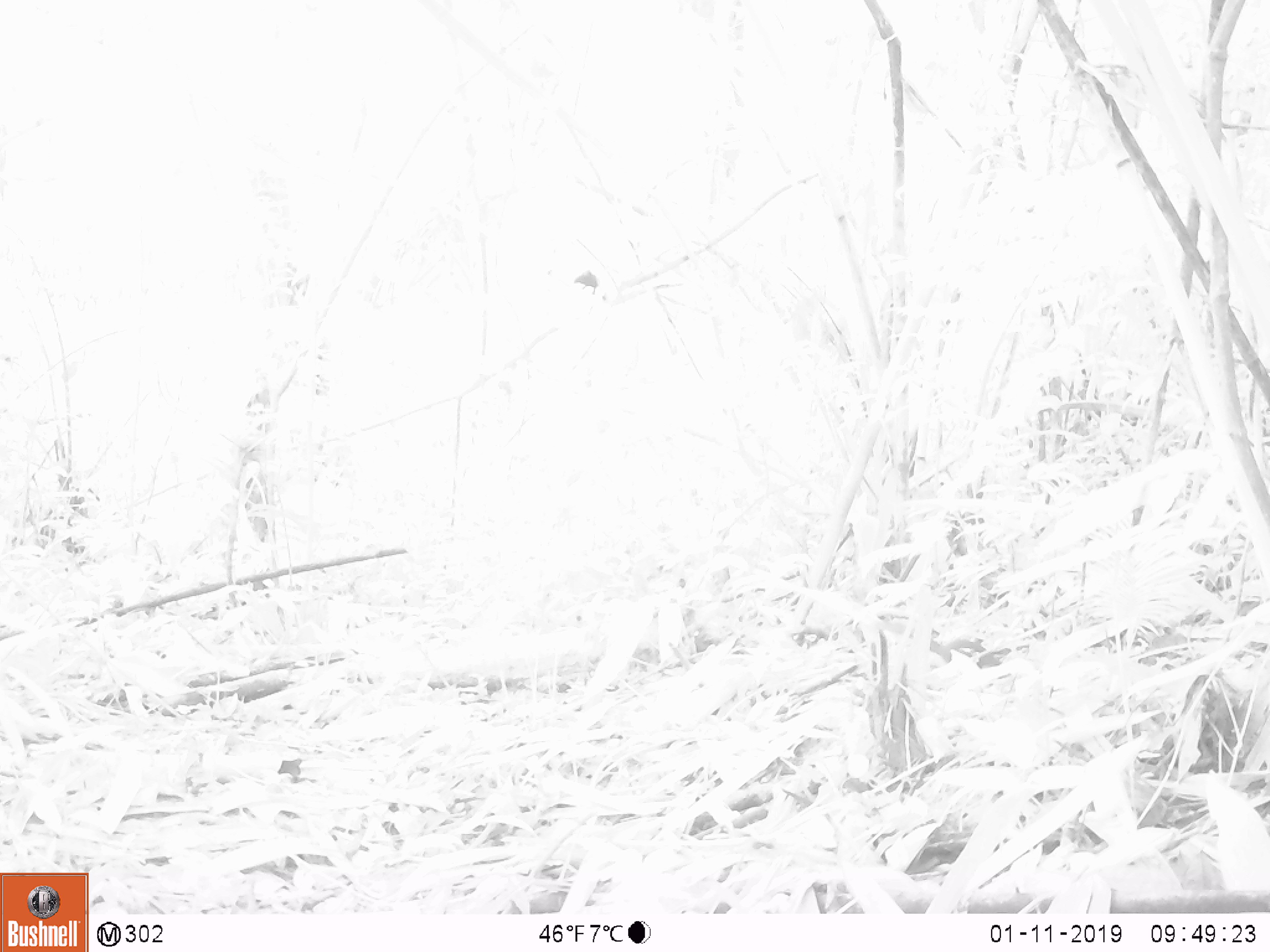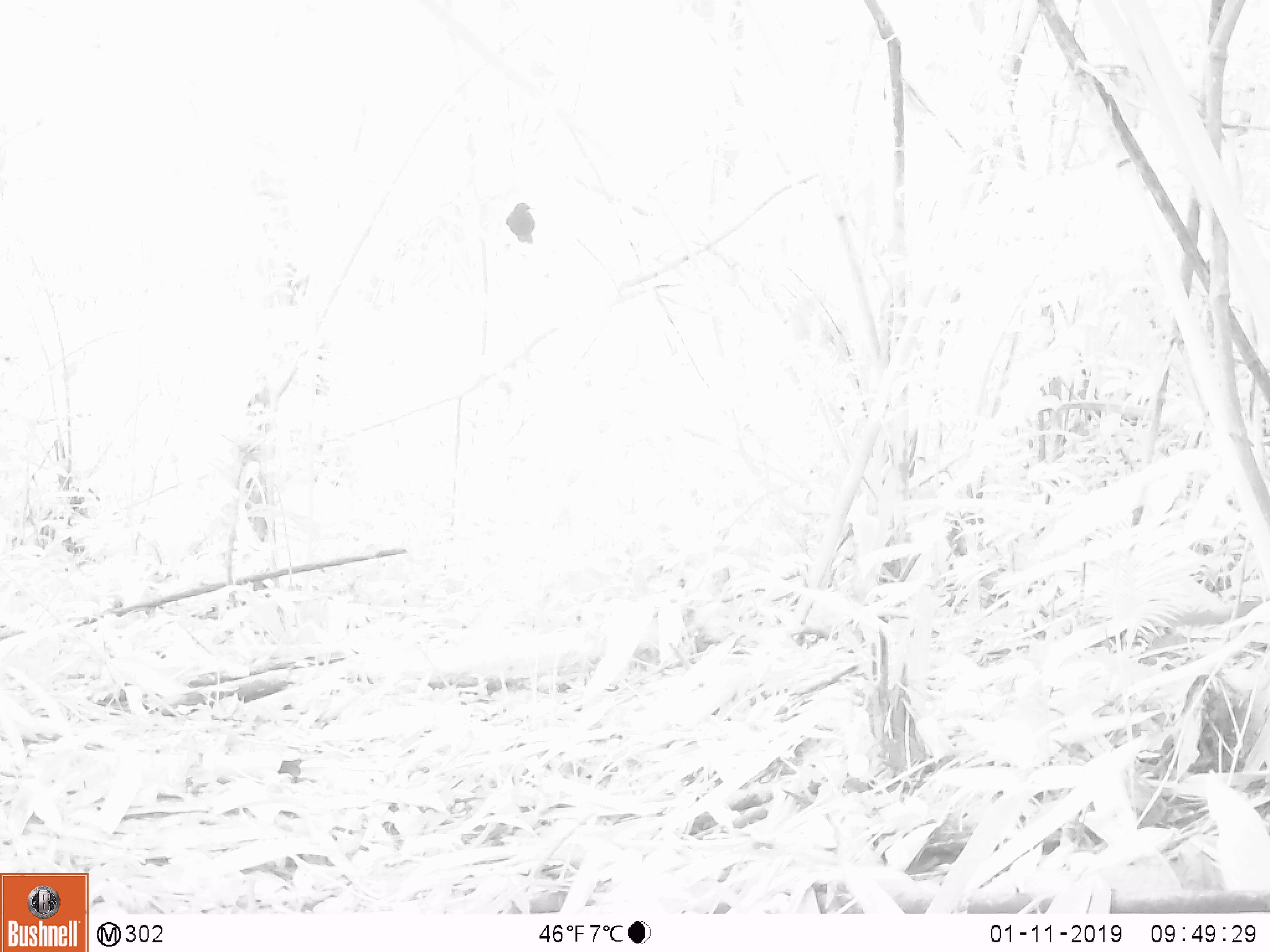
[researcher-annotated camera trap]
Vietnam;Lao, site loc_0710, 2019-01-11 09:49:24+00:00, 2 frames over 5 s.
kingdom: Animalia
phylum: Chordata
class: Aves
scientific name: Aves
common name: bird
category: unidentified bird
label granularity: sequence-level